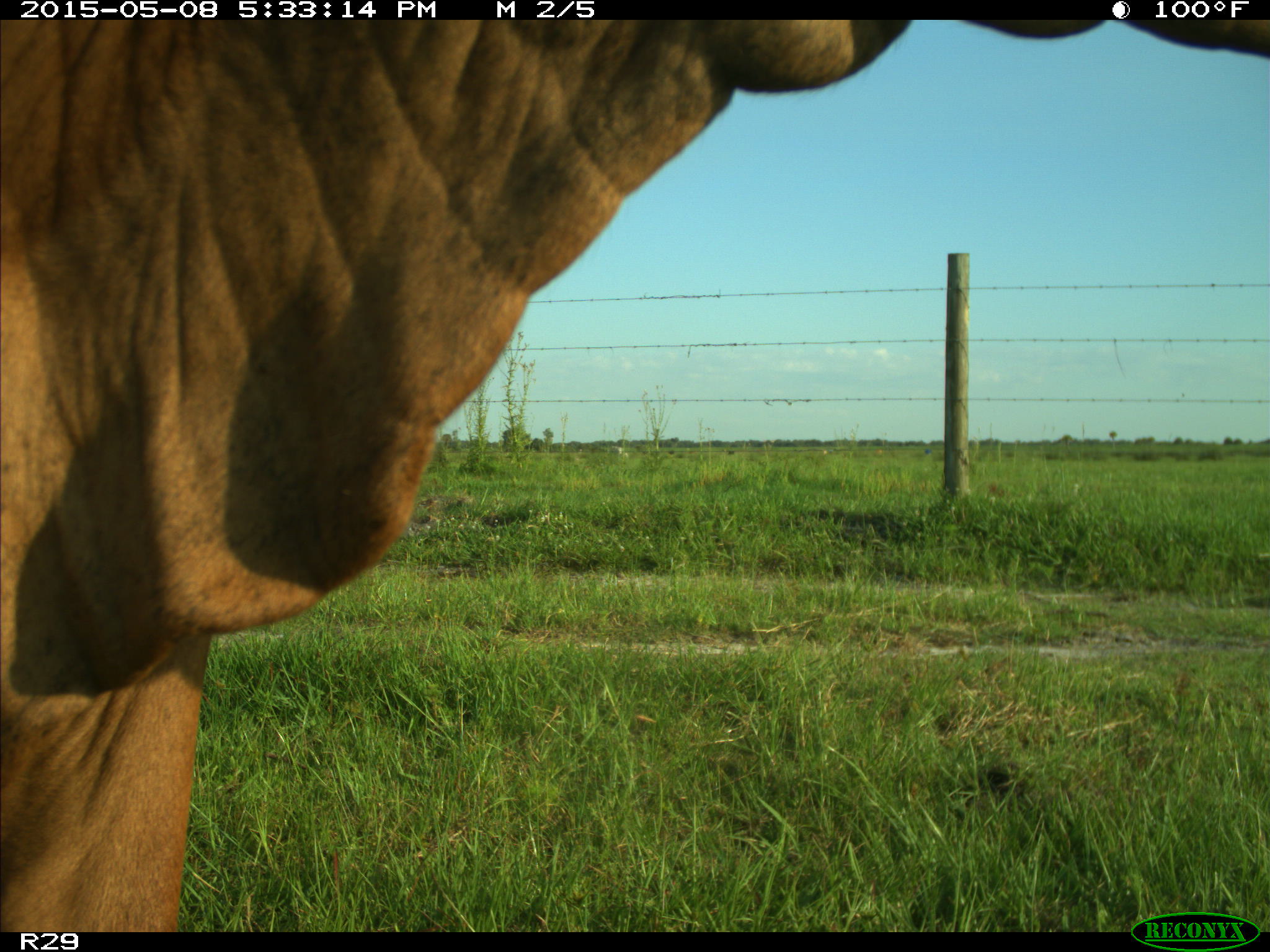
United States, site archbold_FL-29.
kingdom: Animalia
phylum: Chordata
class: Mammalia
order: Artiodactyla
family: Bovidae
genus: Bos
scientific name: Bos taurus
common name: domestic cow